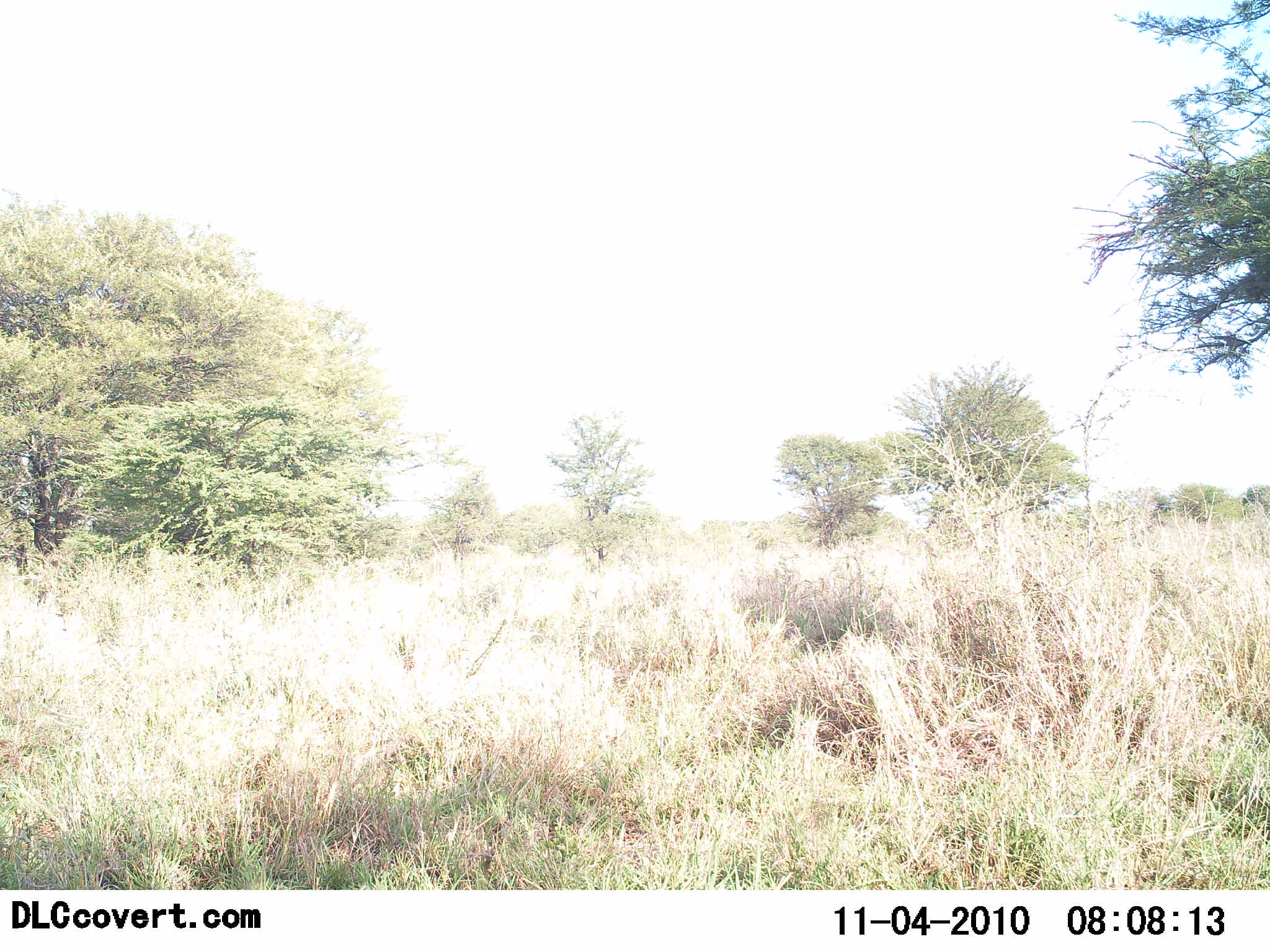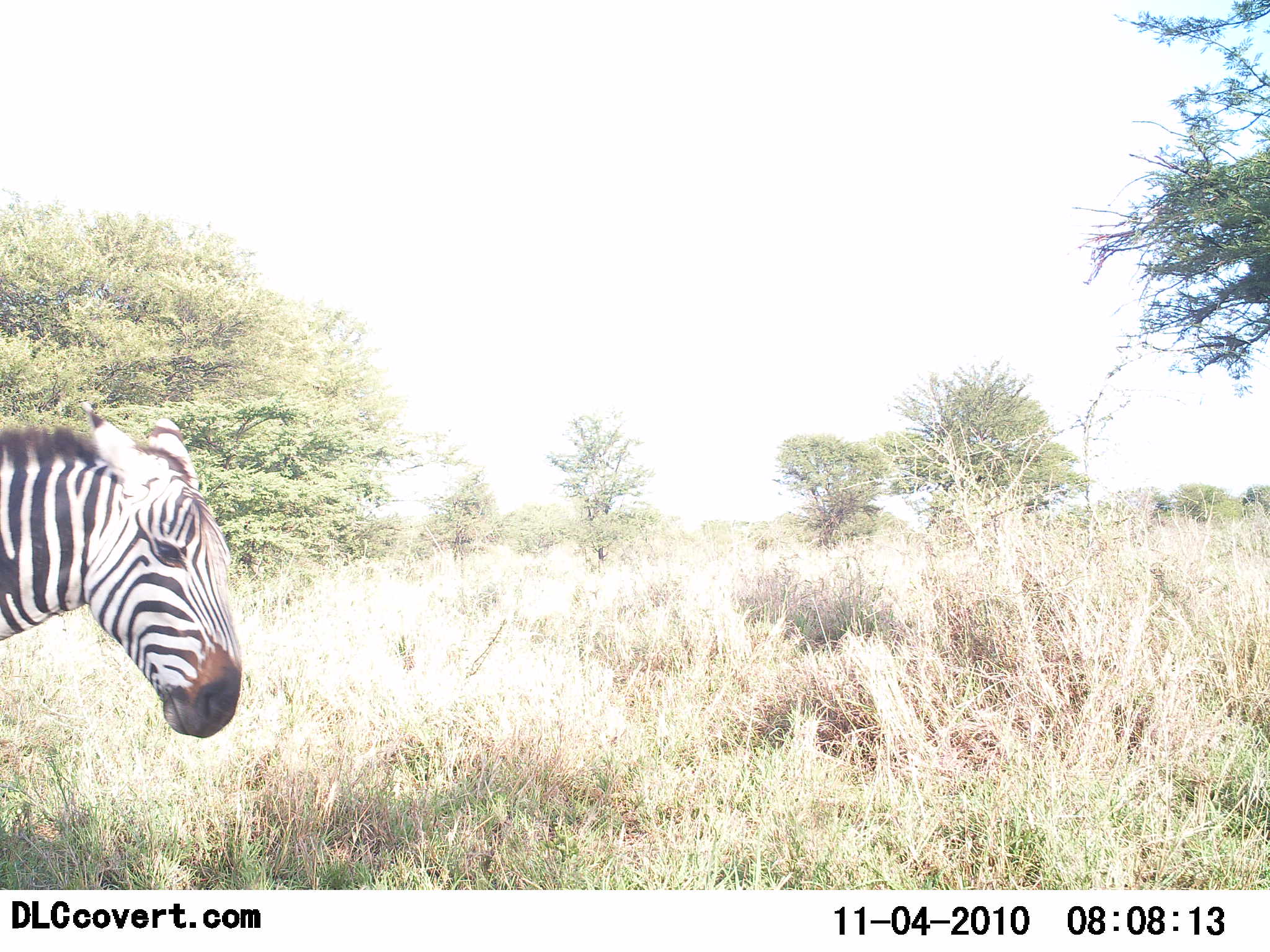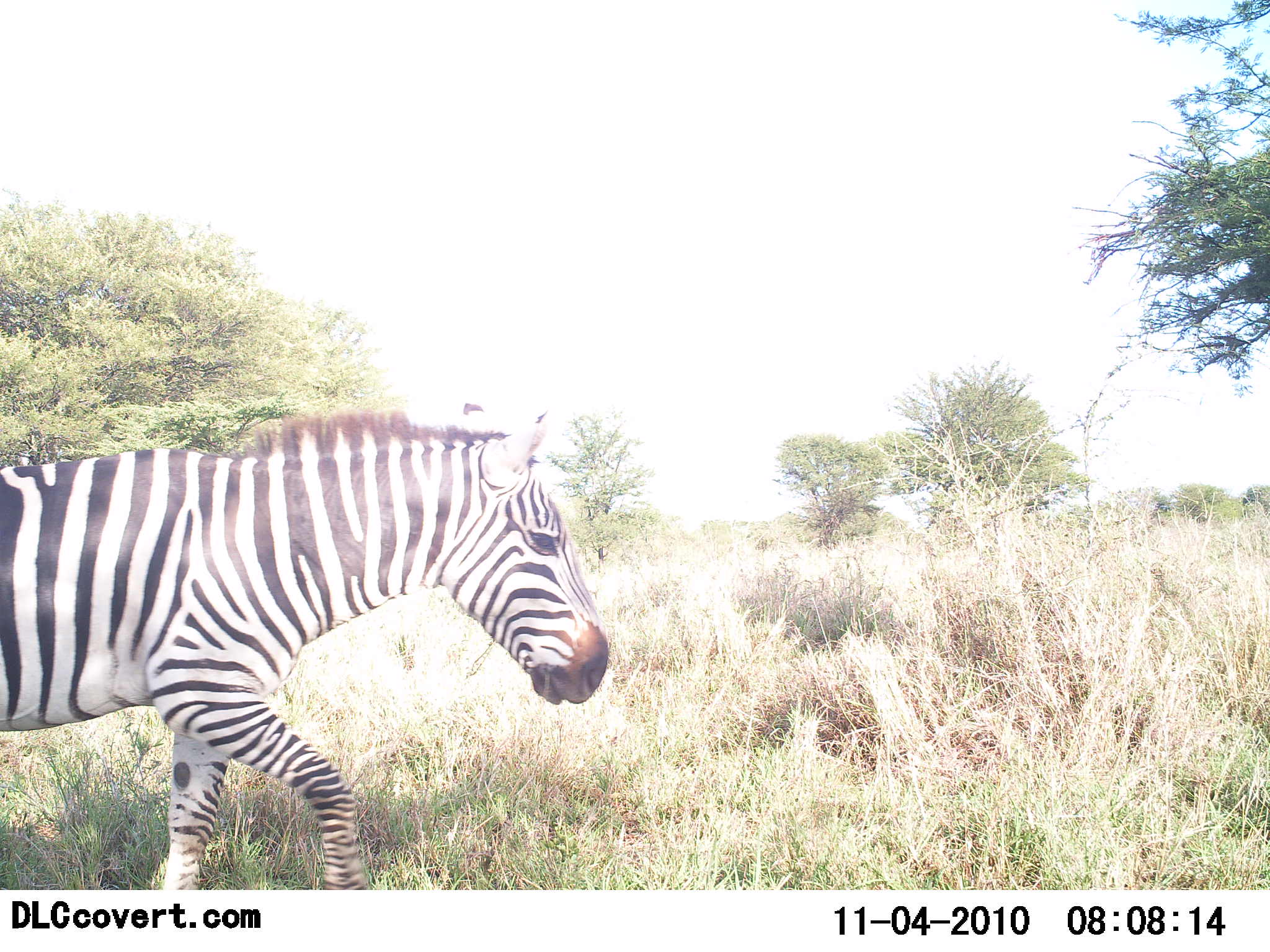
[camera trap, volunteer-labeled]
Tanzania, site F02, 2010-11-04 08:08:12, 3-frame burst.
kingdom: Animalia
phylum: Chordata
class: Mammalia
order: Perissodactyla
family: Equidae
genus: Equus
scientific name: Equus quagga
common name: plains zebra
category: zebra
Zebra (plains zebra) (Equus quagga), count 1. Behavior (volunteer vote fractions): standing 31%, resting 0%, moving 77%, interacting 0%. Young present (vote fraction): 0%. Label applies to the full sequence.